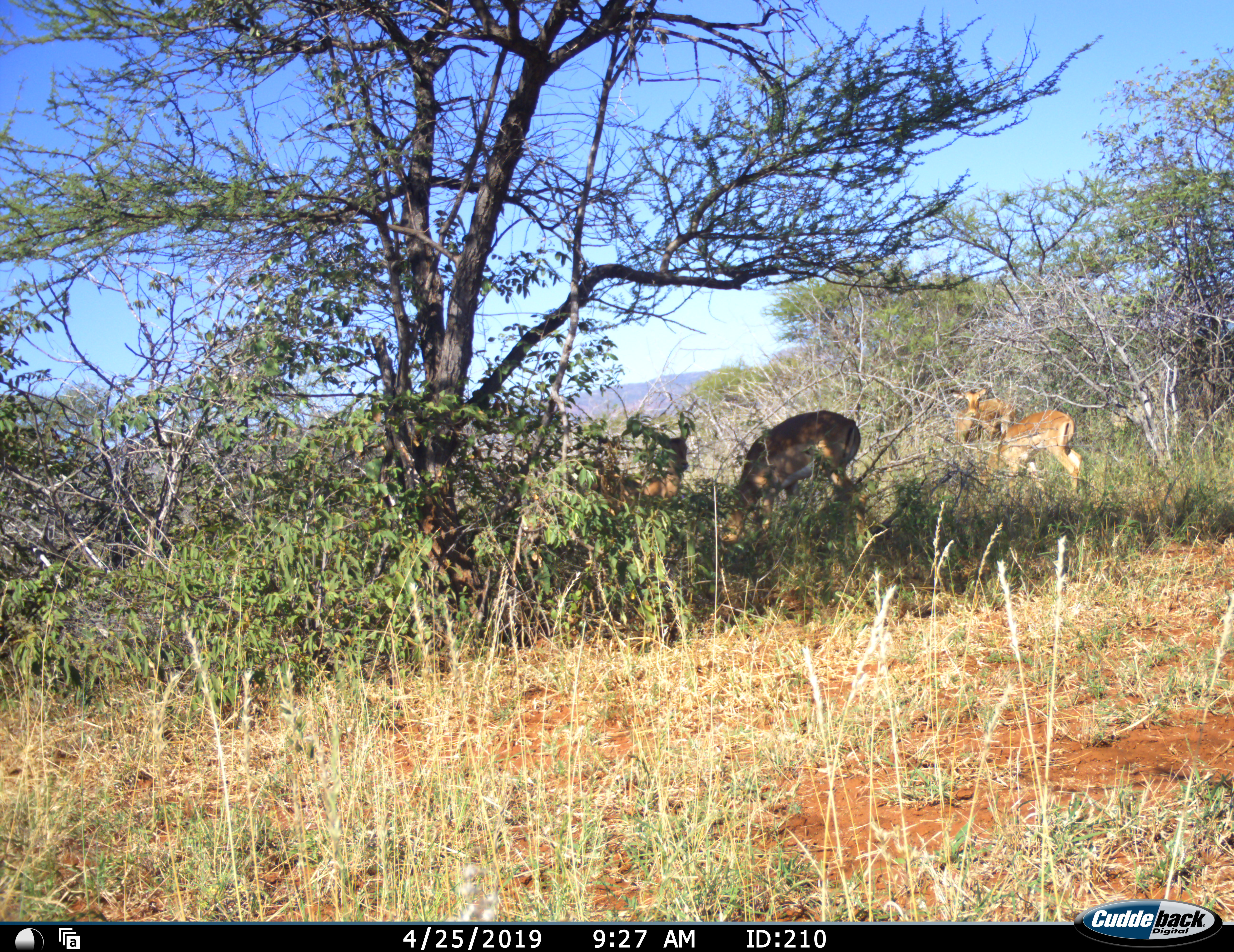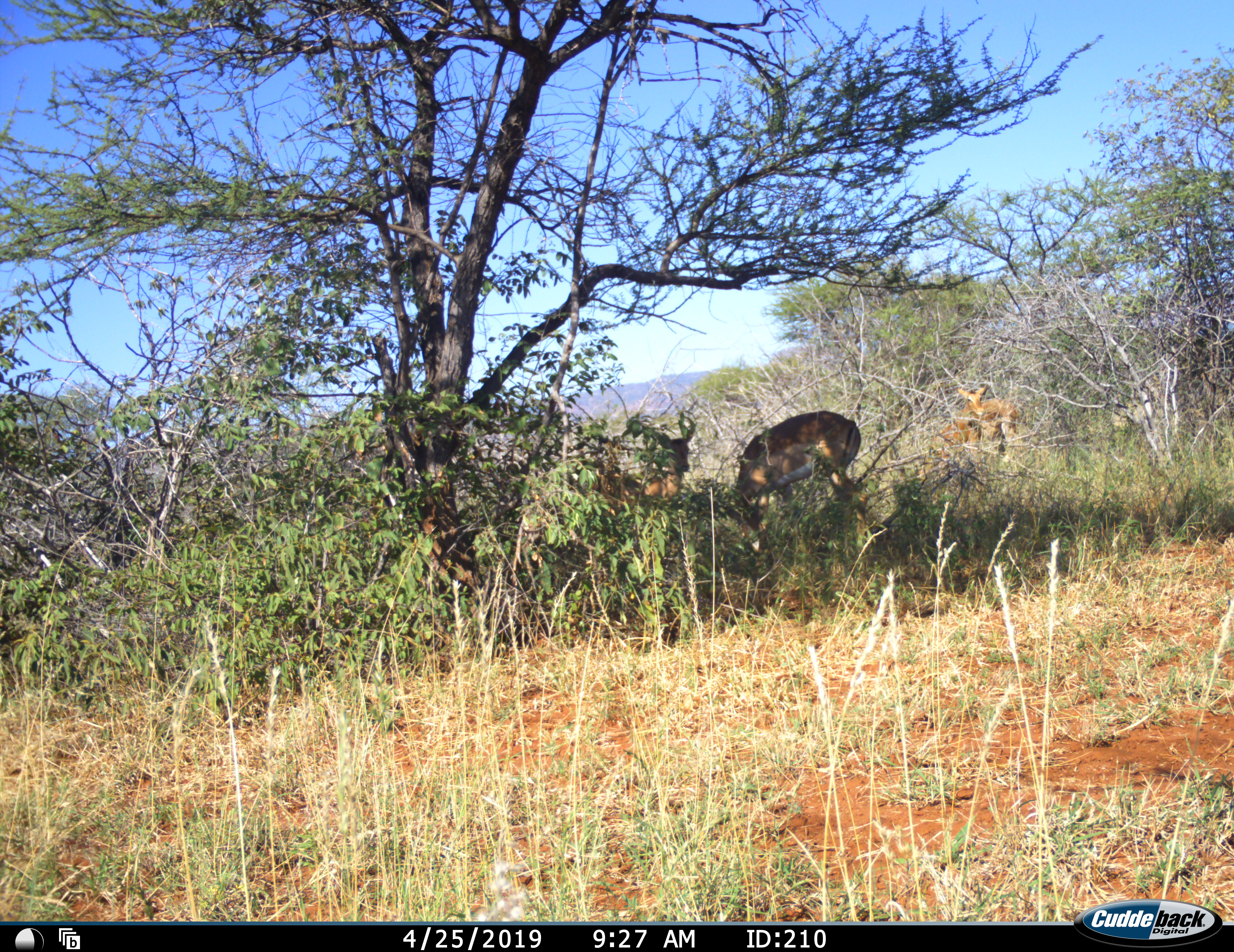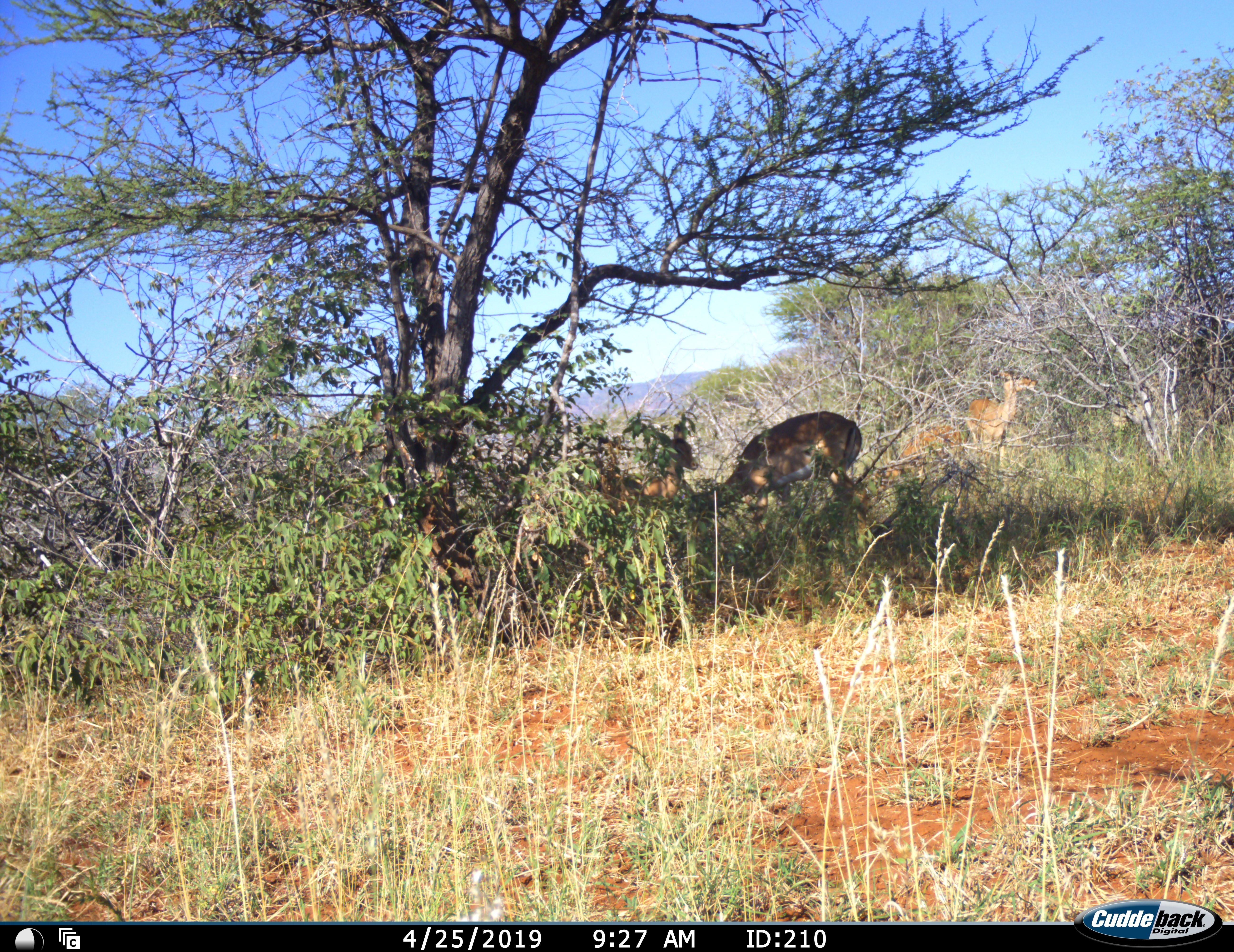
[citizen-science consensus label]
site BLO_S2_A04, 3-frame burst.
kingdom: Animalia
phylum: Chordata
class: Mammalia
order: Artiodactyla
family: Bovidae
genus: Aepyceros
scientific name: Aepyceros melampus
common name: impala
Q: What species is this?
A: Impala (Aepyceros melampus).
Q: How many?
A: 4.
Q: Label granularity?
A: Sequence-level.